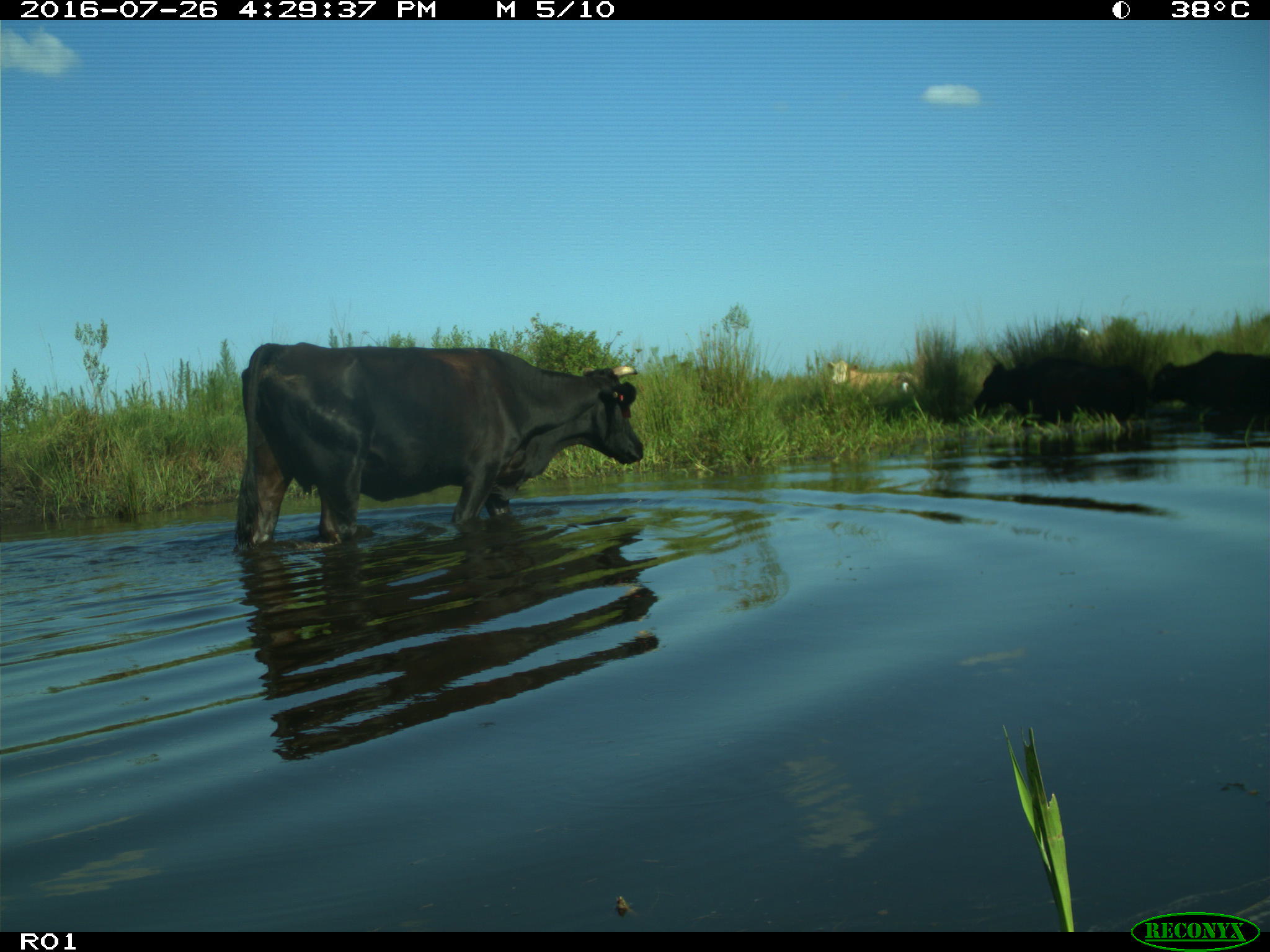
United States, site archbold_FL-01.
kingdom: Animalia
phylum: Chordata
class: Mammalia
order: Artiodactyla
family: Bovidae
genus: Bos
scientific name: Bos taurus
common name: domestic cow